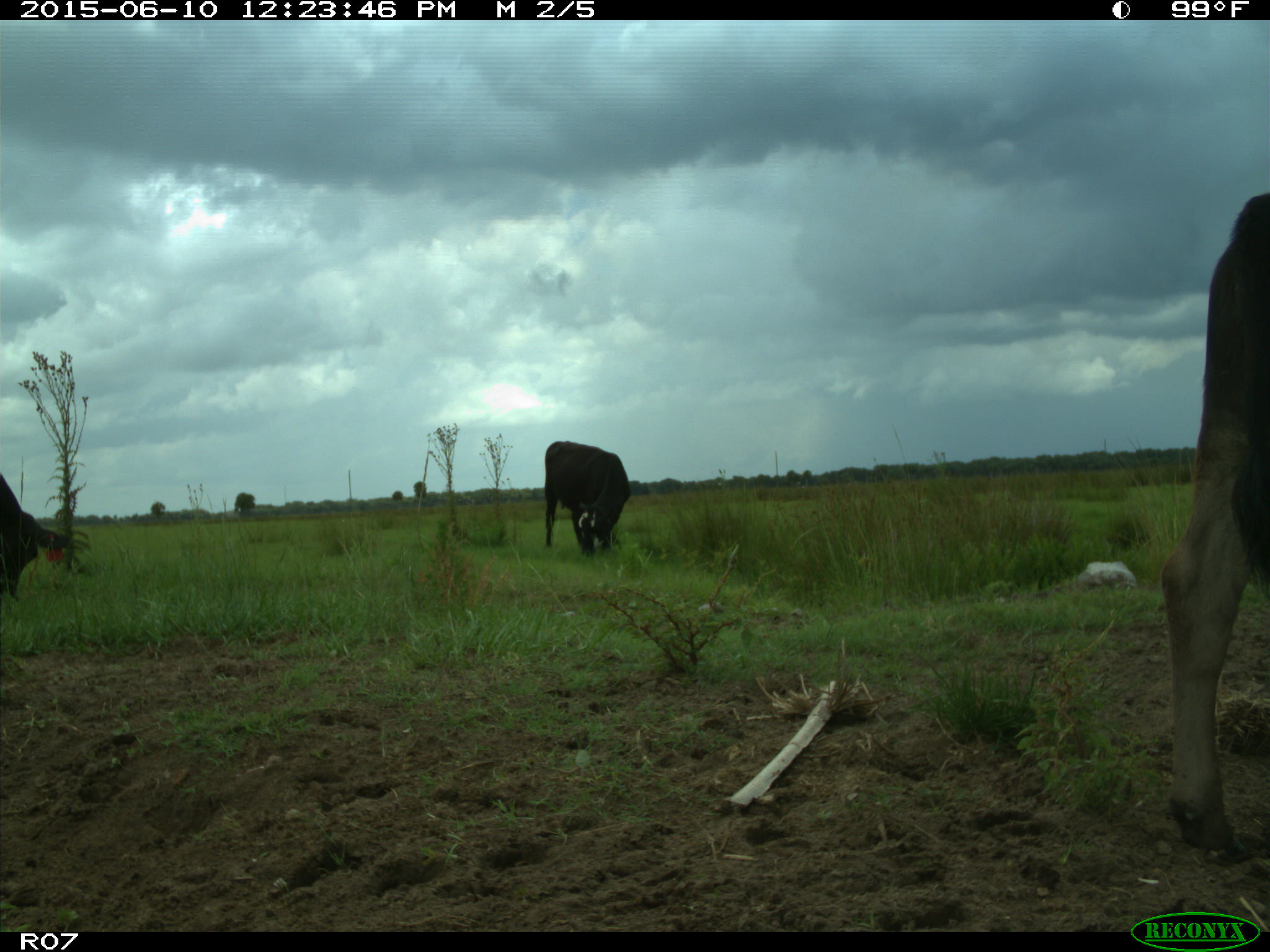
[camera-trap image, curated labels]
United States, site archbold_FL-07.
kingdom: Animalia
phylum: Chordata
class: Mammalia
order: Artiodactyla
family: Bovidae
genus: Bos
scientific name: Bos taurus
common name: domestic cow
Bos taurus (domestic cow).